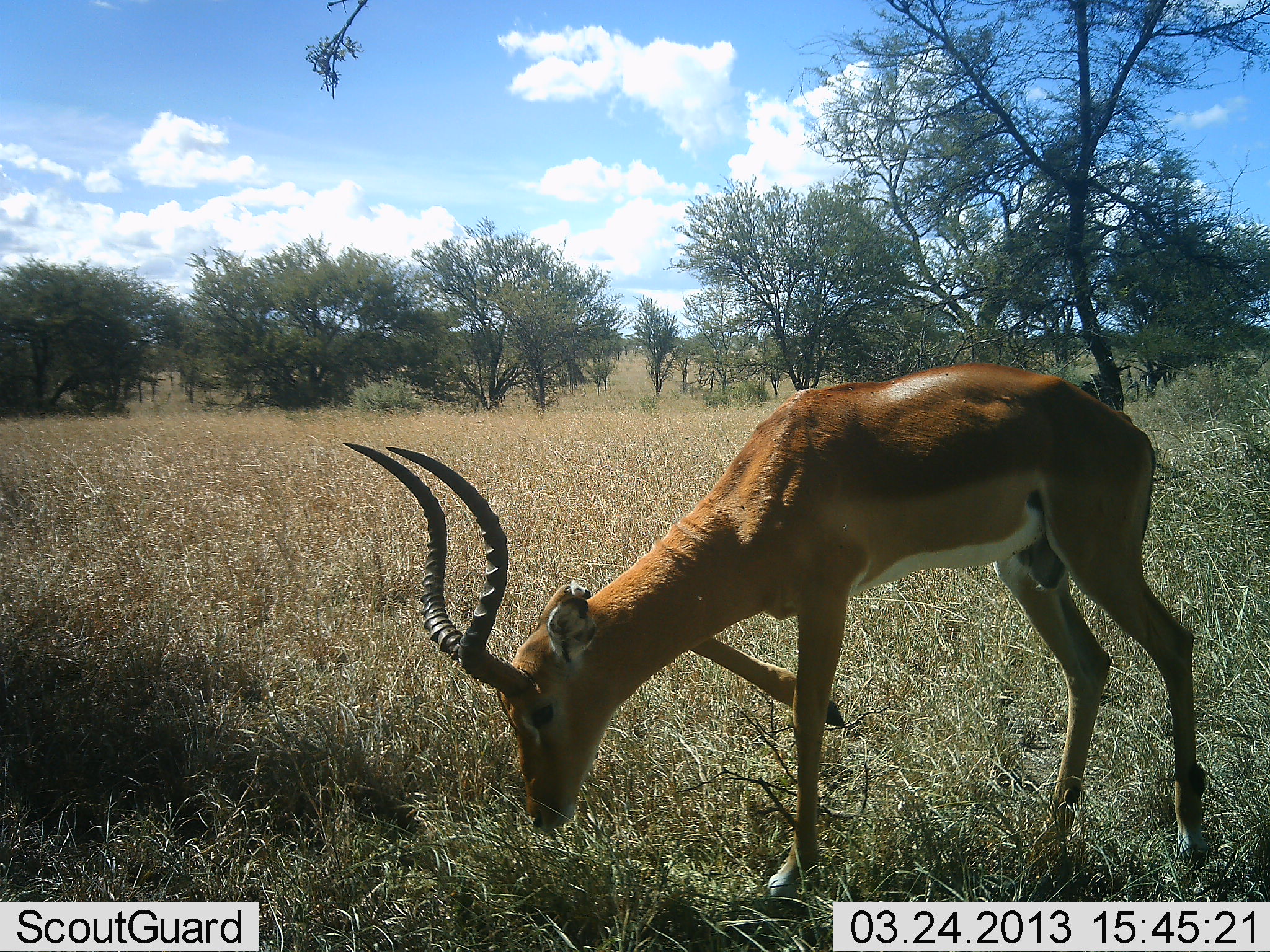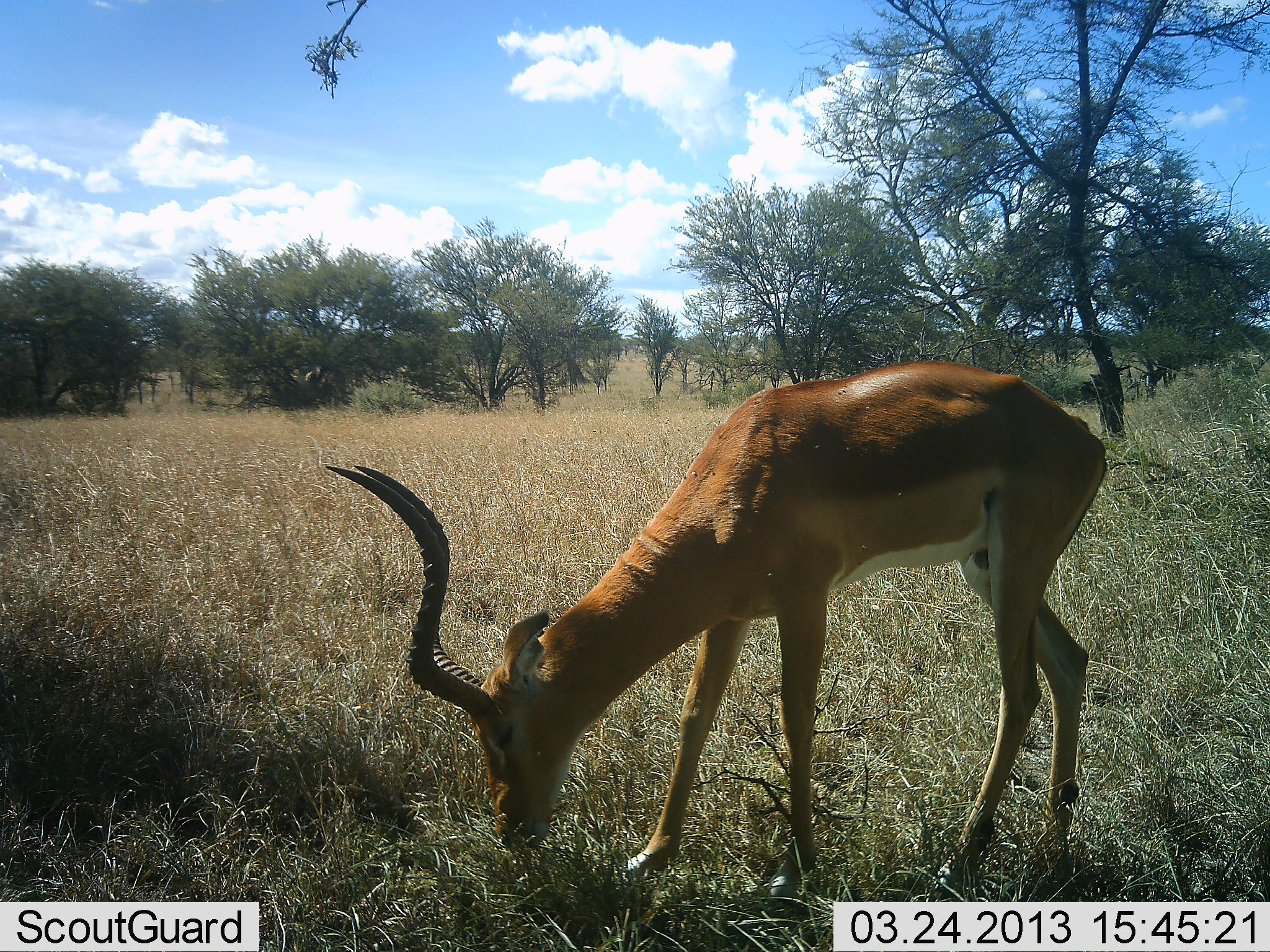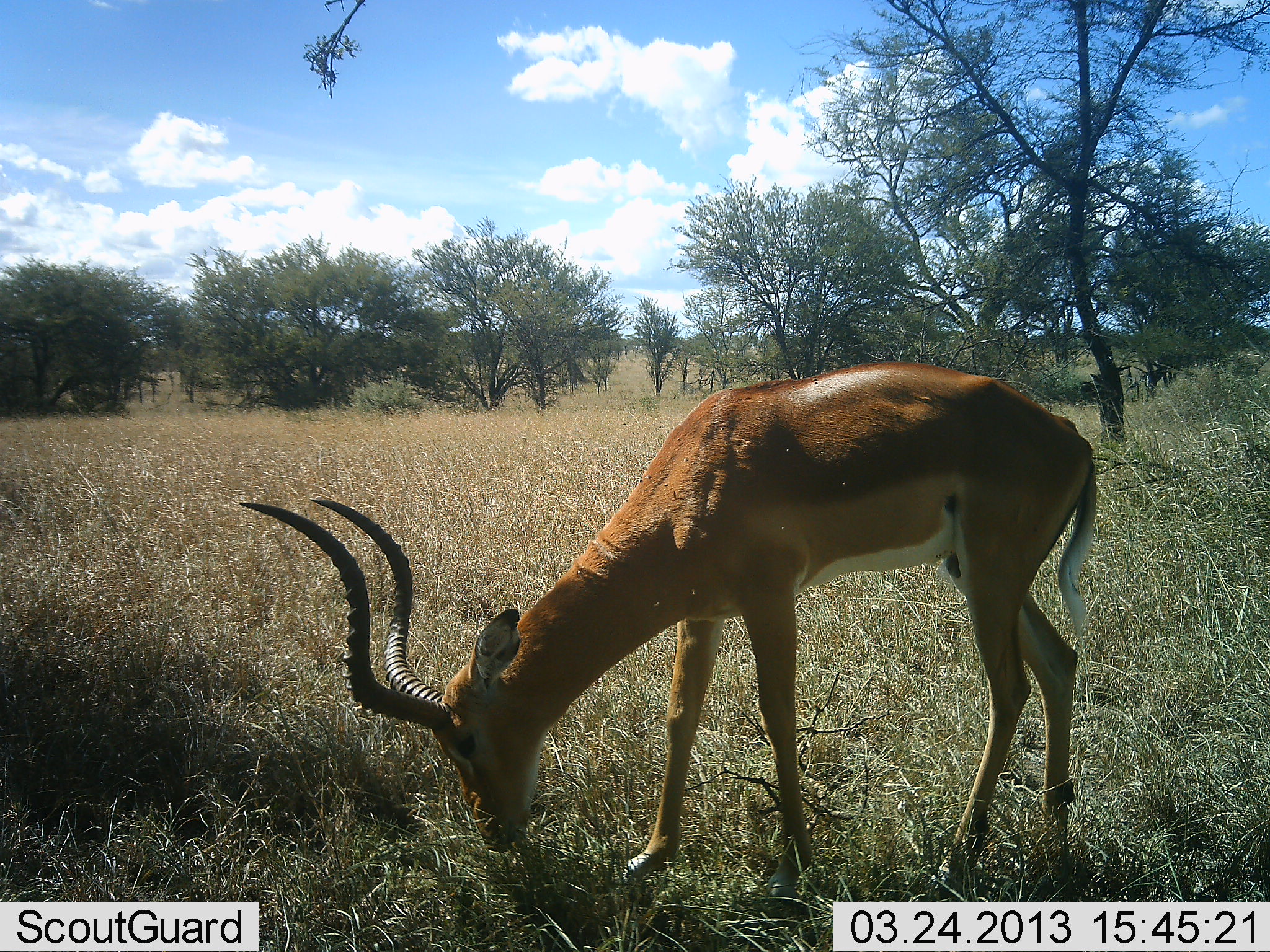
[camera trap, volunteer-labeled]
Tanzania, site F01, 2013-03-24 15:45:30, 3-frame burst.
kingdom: Animalia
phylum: Chordata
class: Mammalia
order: Artiodactyla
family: Bovidae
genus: Aepyceros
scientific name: Aepyceros melampus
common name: impala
Impala (Aepyceros melampus), count 1. Behavior (volunteer vote fractions): standing 14%, resting 0%, moving 7%, interacting 0%. Young present (vote fraction): 0%. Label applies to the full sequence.